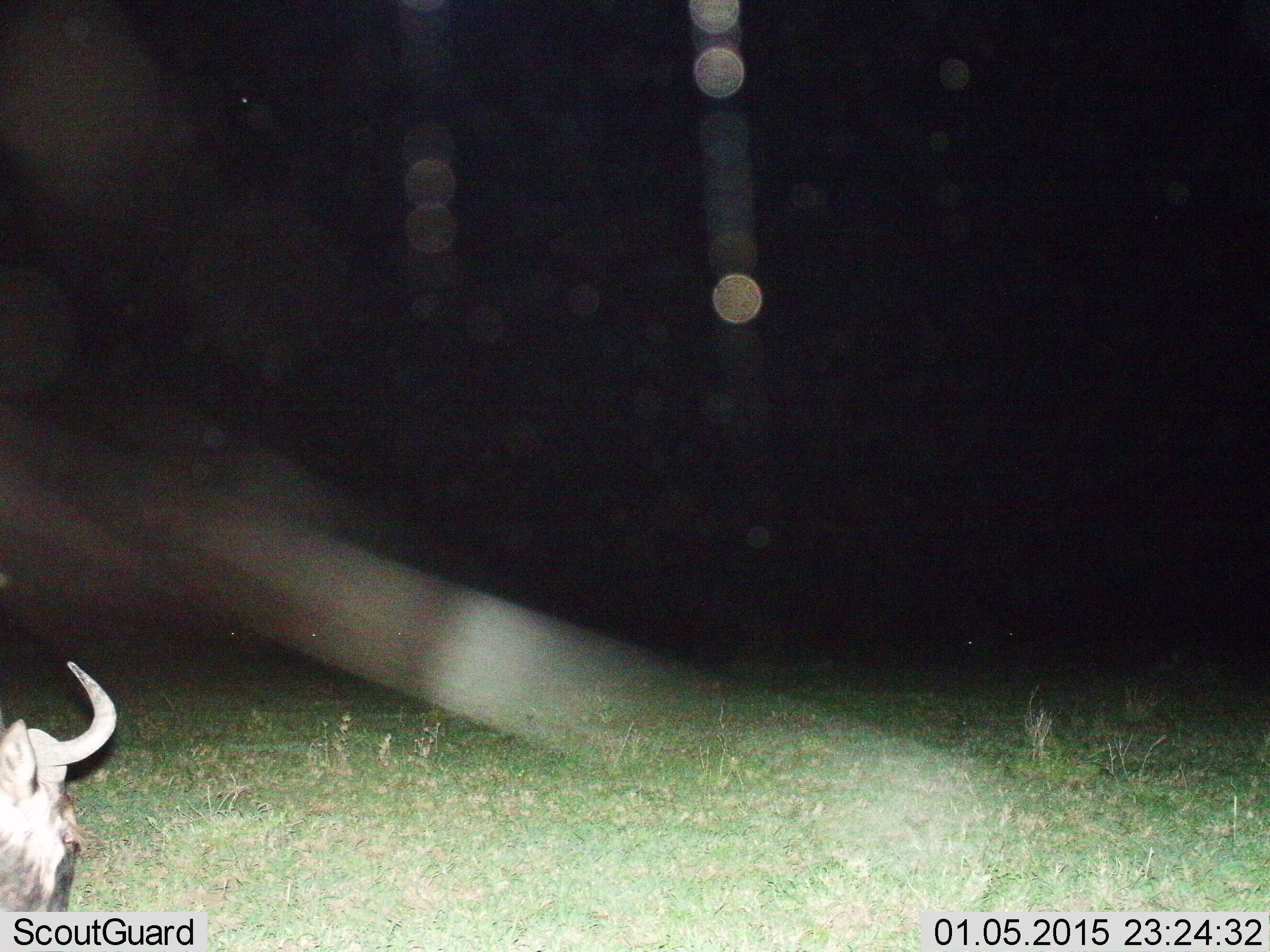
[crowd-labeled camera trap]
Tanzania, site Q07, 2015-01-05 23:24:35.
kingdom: Animalia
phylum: Chordata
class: Mammalia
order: Artiodactyla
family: Bovidae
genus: Connochaetes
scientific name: Connochaetes taurinus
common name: blue wildebeest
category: wildebeest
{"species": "wildebeest (blue wildebeest) (Connochaetes taurinus)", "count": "1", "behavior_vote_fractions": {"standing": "50%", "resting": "20%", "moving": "10%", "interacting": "0%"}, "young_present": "0%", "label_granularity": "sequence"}